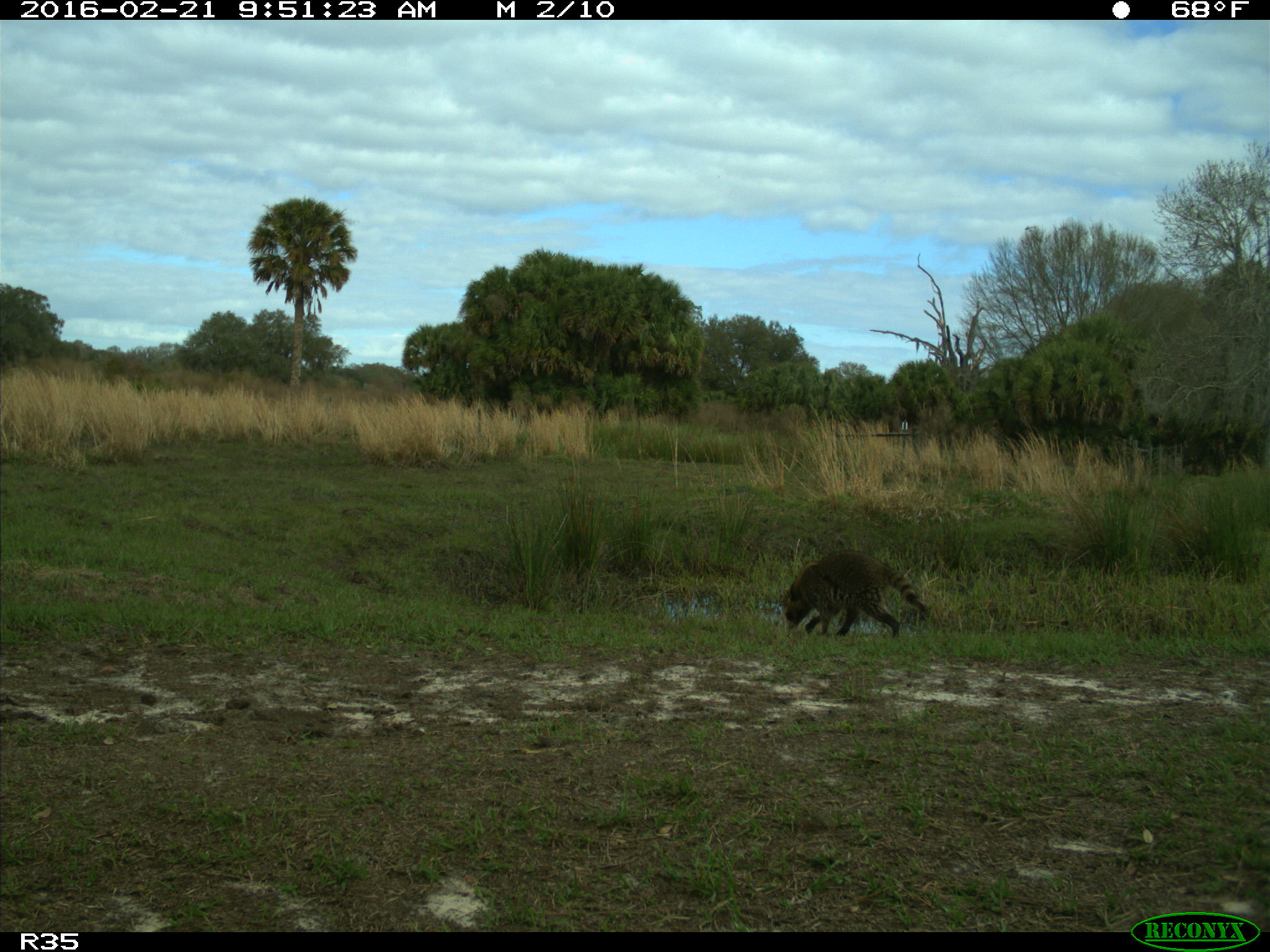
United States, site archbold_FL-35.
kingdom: Animalia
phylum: Chordata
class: Mammalia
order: Carnivora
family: Procyonidae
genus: Procyon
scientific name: Procyon lotor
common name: common raccoon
Procyon lotor (common raccoon).